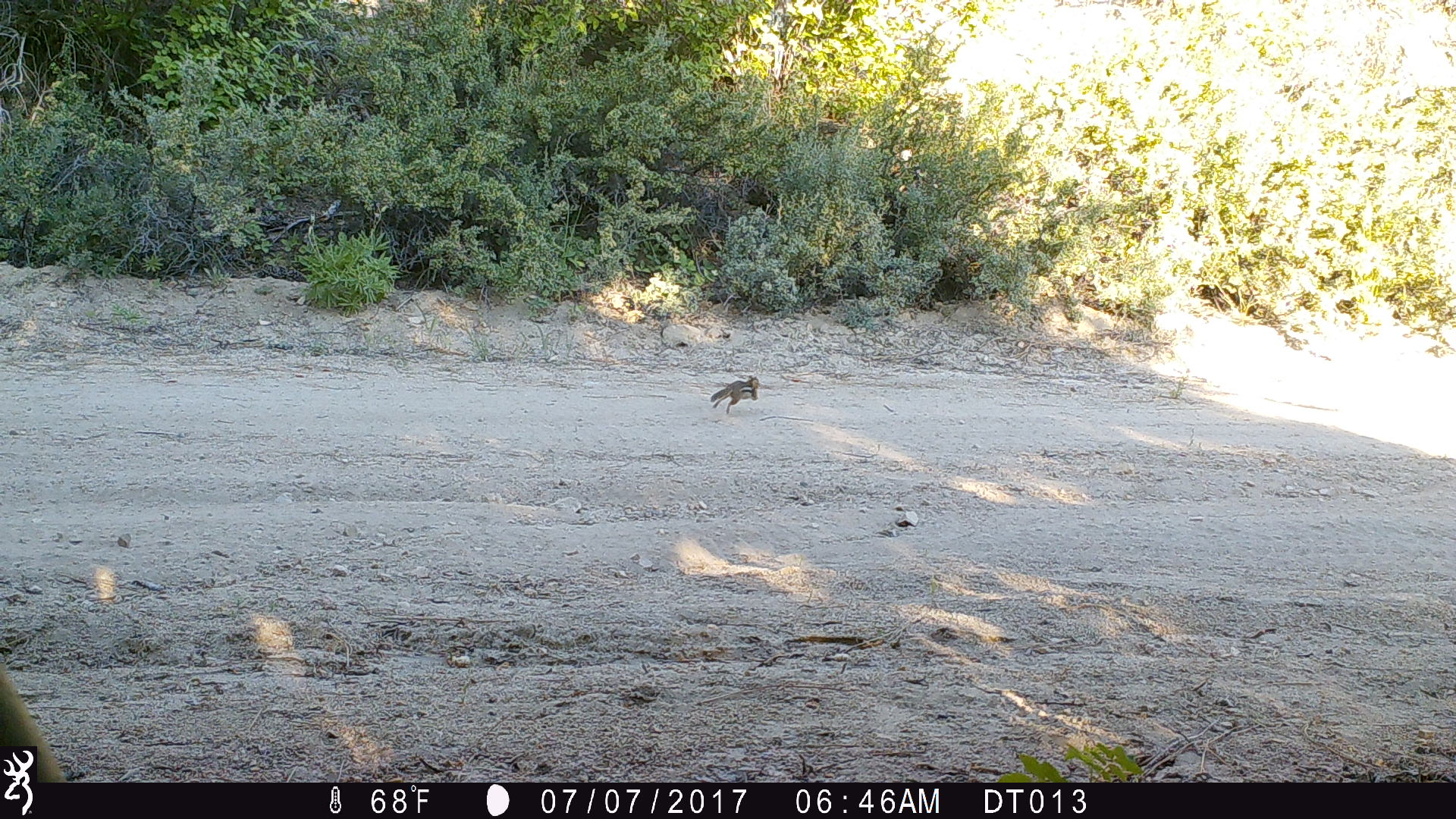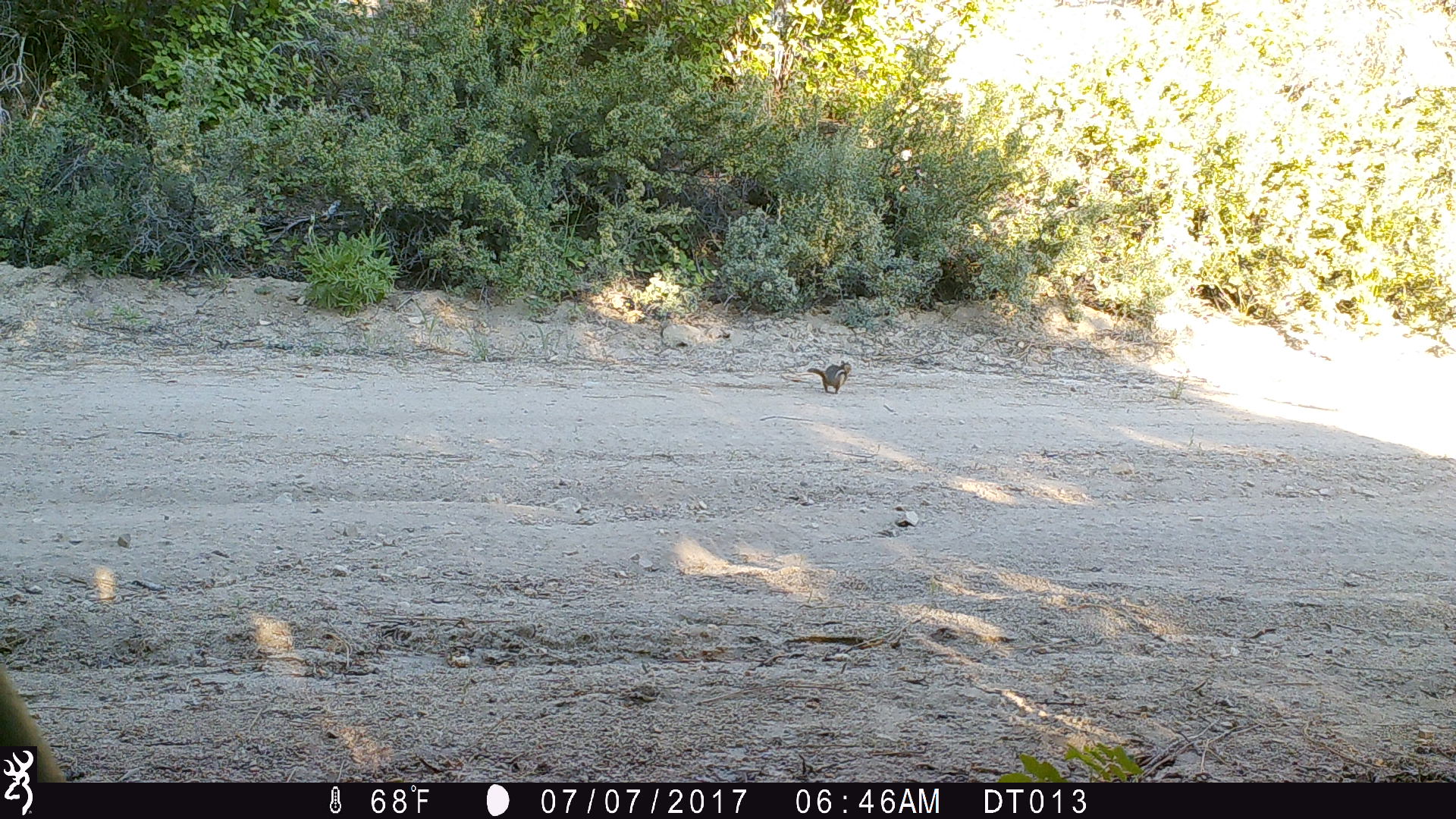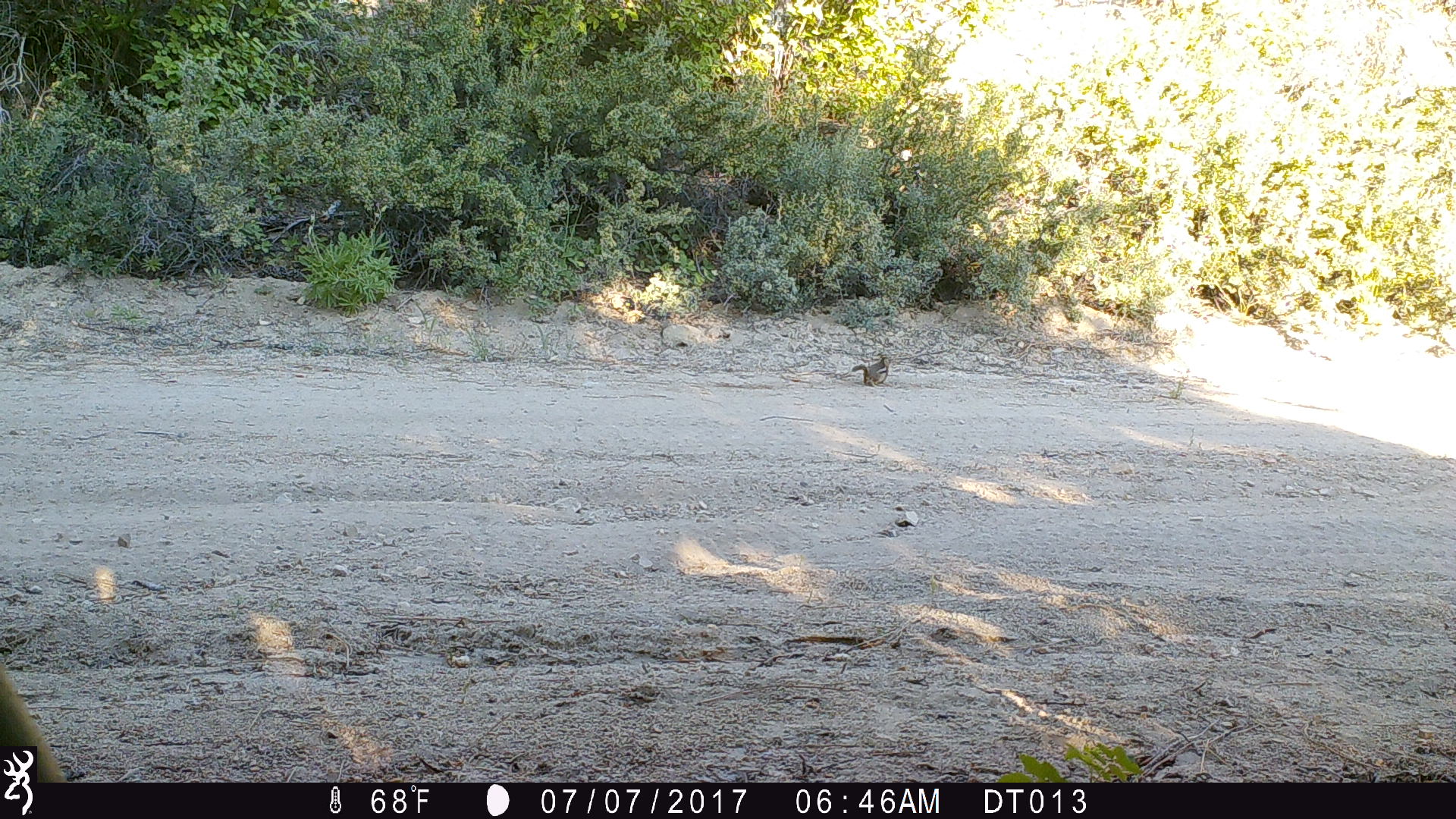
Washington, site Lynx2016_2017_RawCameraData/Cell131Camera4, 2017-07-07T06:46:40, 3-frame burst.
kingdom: Animalia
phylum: Chordata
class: Mammalia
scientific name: Mammalia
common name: small mammal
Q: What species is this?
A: Small mammal (Mammalia).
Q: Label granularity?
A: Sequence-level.